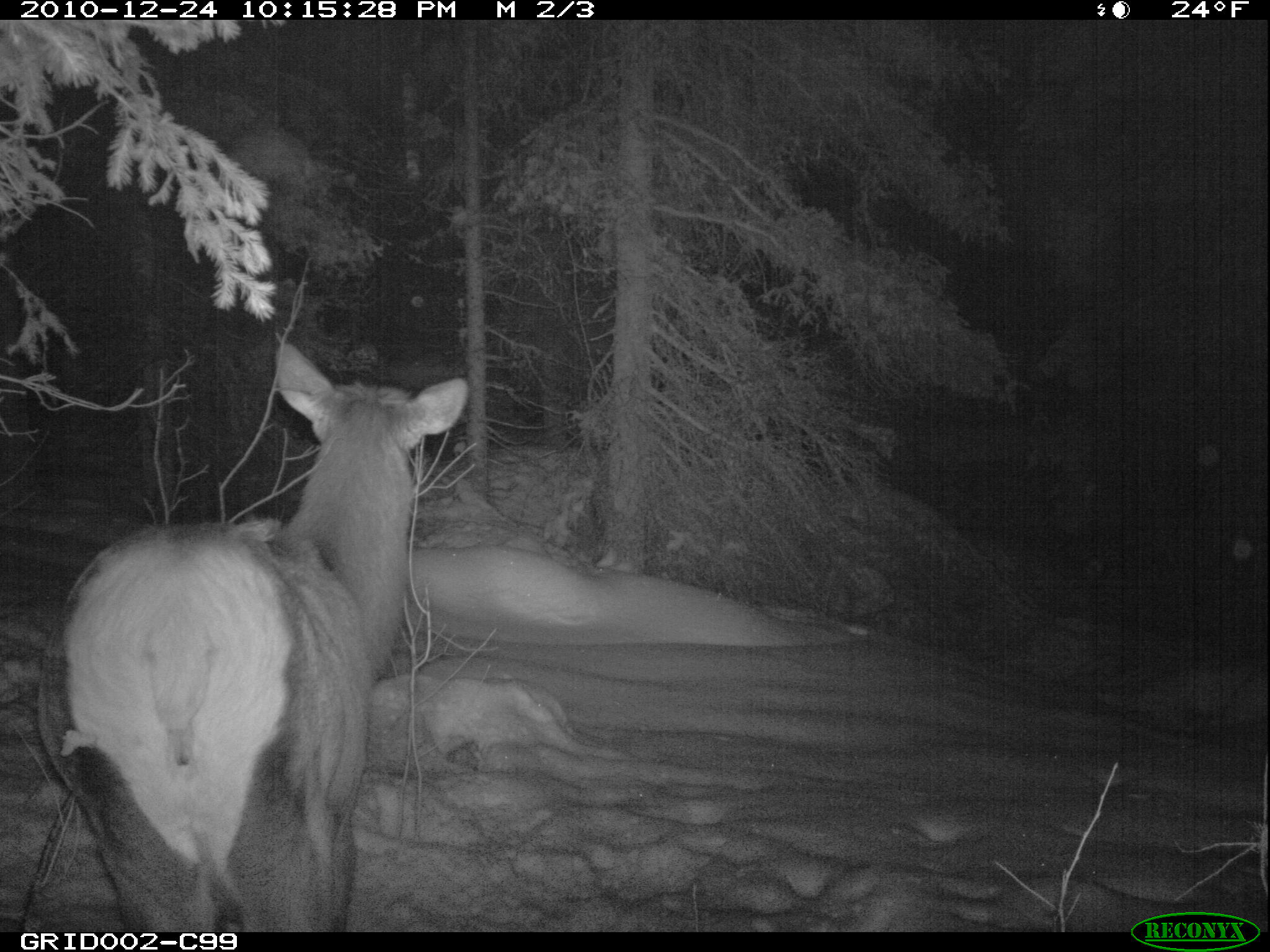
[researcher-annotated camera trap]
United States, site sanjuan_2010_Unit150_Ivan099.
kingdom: Animalia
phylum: Chordata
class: Mammalia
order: Artiodactyla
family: Cervidae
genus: Cervus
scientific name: Cervus elaphus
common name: red deer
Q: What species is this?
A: Cervus elaphus (red deer).